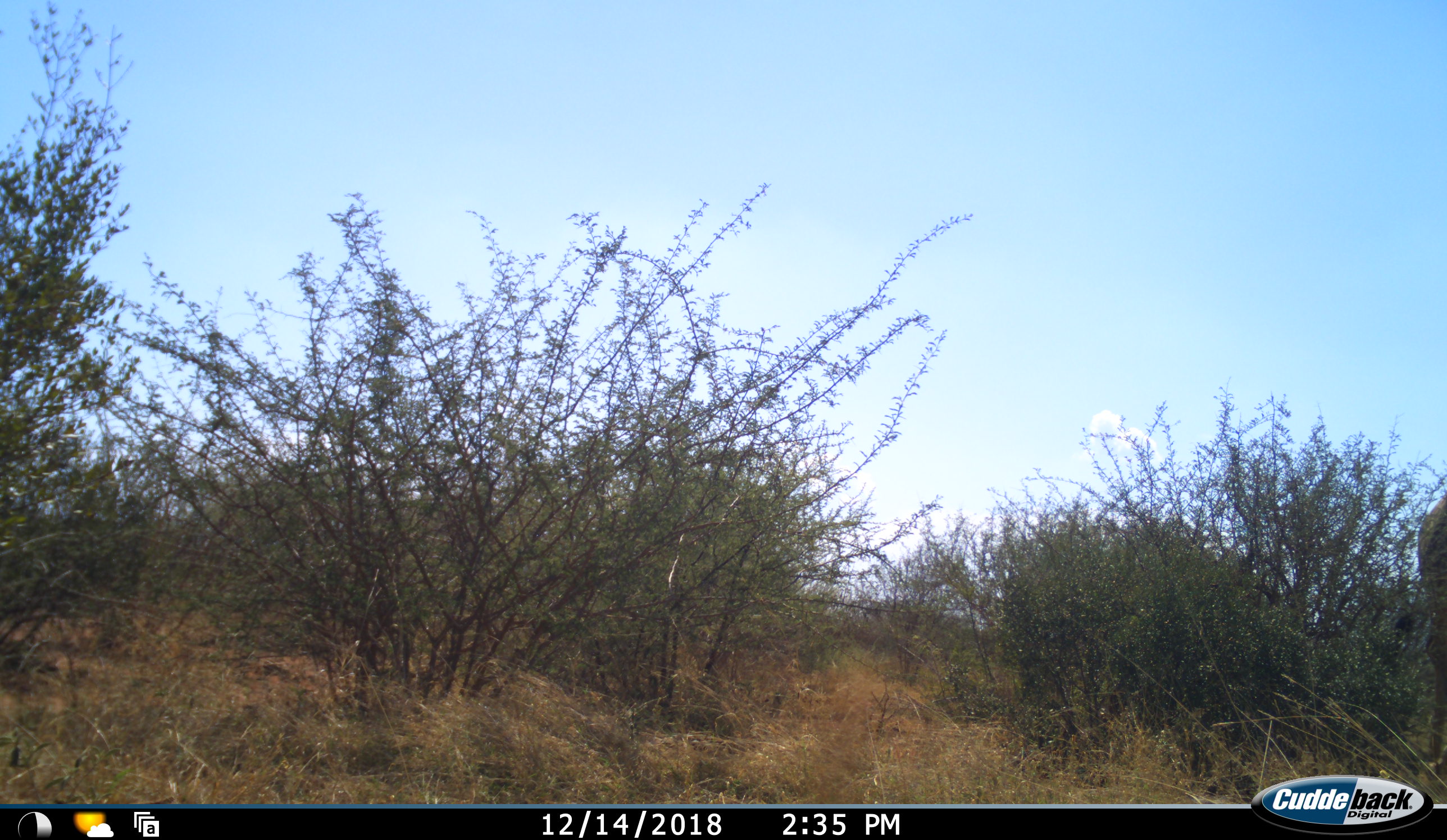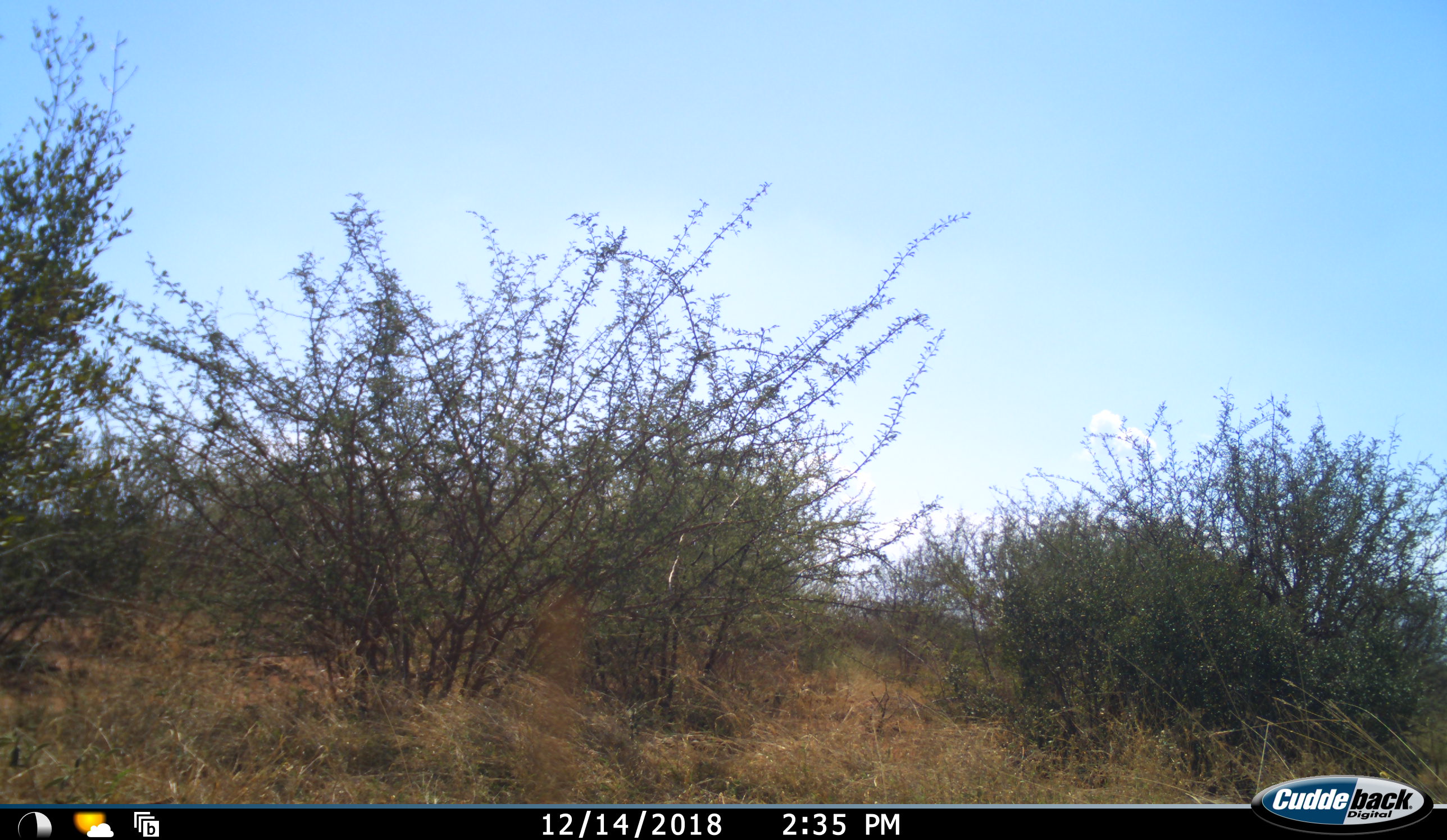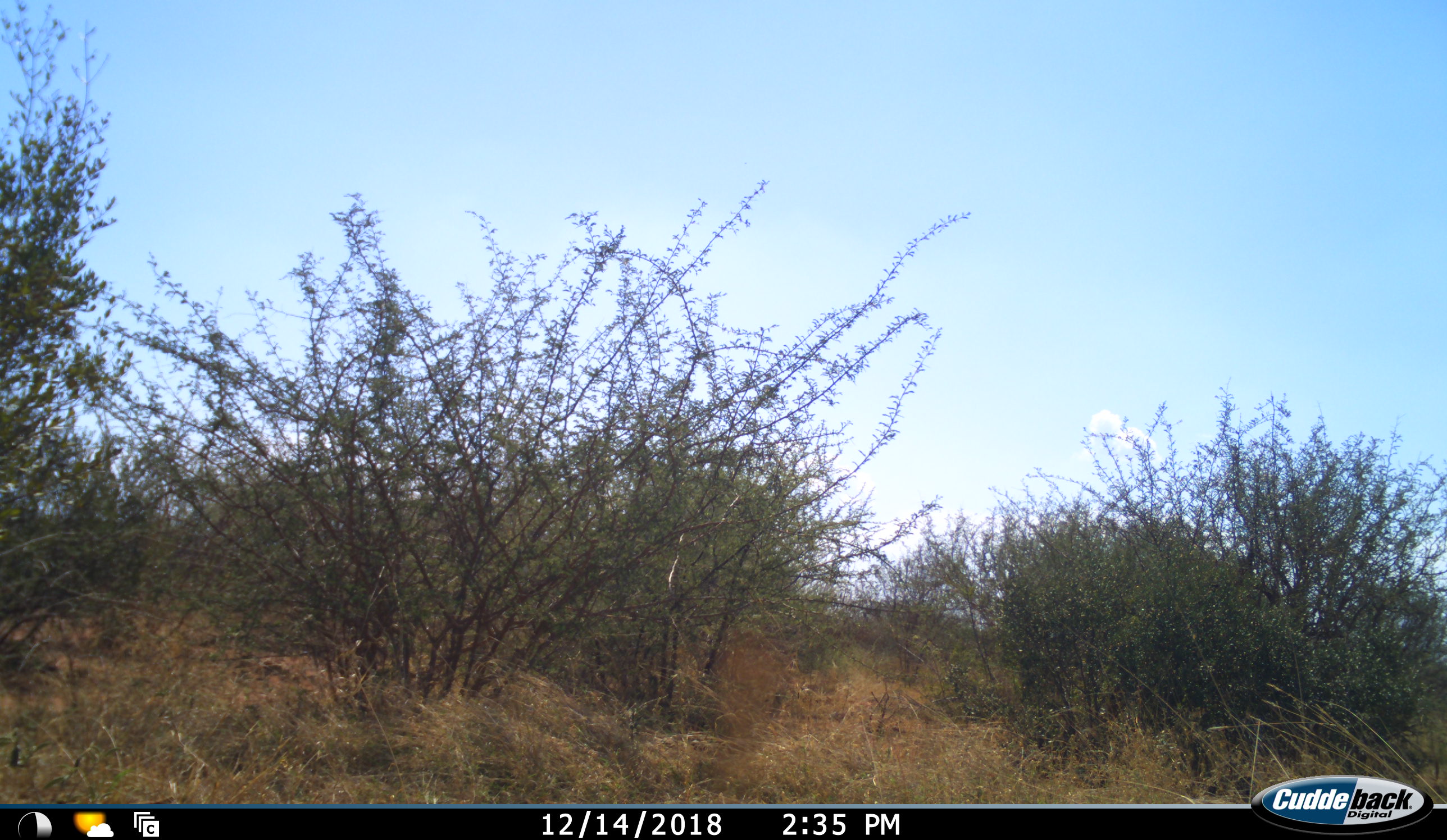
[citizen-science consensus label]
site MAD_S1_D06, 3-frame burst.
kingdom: Animalia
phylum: Chordata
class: Mammalia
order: Proboscidea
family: Elephantidae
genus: Loxodonta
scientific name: Loxodonta africana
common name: african bush elephant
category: elephant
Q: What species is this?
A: Elephant (african bush elephant) (Loxodonta africana).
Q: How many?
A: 1.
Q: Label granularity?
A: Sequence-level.